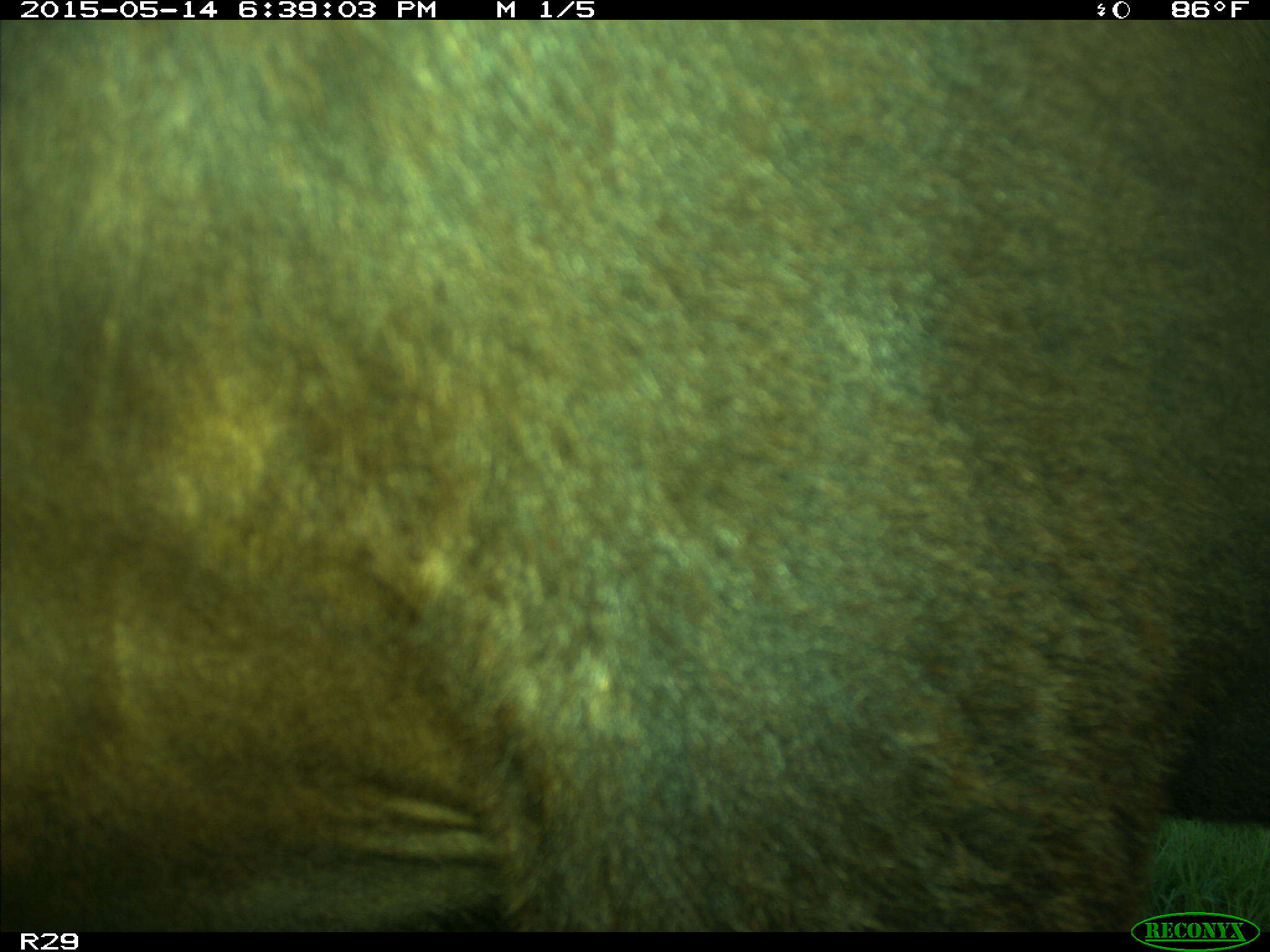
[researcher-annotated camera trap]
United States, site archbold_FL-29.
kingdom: Animalia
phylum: Chordata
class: Mammalia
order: Artiodactyla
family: Bovidae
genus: Bos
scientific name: Bos taurus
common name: domestic cow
Bos taurus (domestic cow).